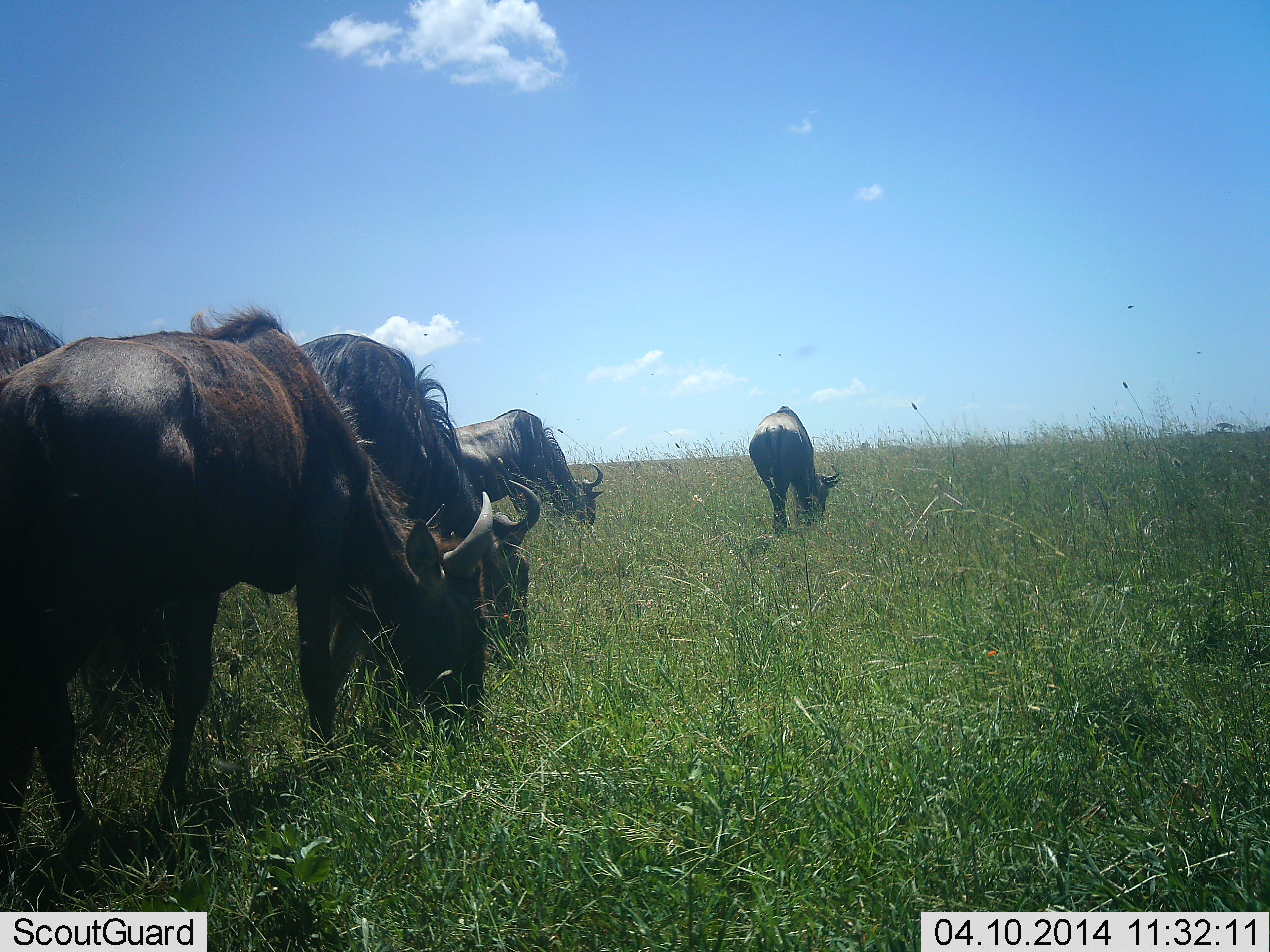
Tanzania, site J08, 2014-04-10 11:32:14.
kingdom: Animalia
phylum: Chordata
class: Mammalia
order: Artiodactyla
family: Bovidae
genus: Connochaetes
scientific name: Connochaetes taurinus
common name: blue wildebeest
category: wildebeest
Wildebeest (blue wildebeest) (Connochaetes taurinus), count 5. Behavior (volunteer vote fractions): standing 15%, resting 0%, moving 9%, interacting 0%. Young present (vote fraction): 0%. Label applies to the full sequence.